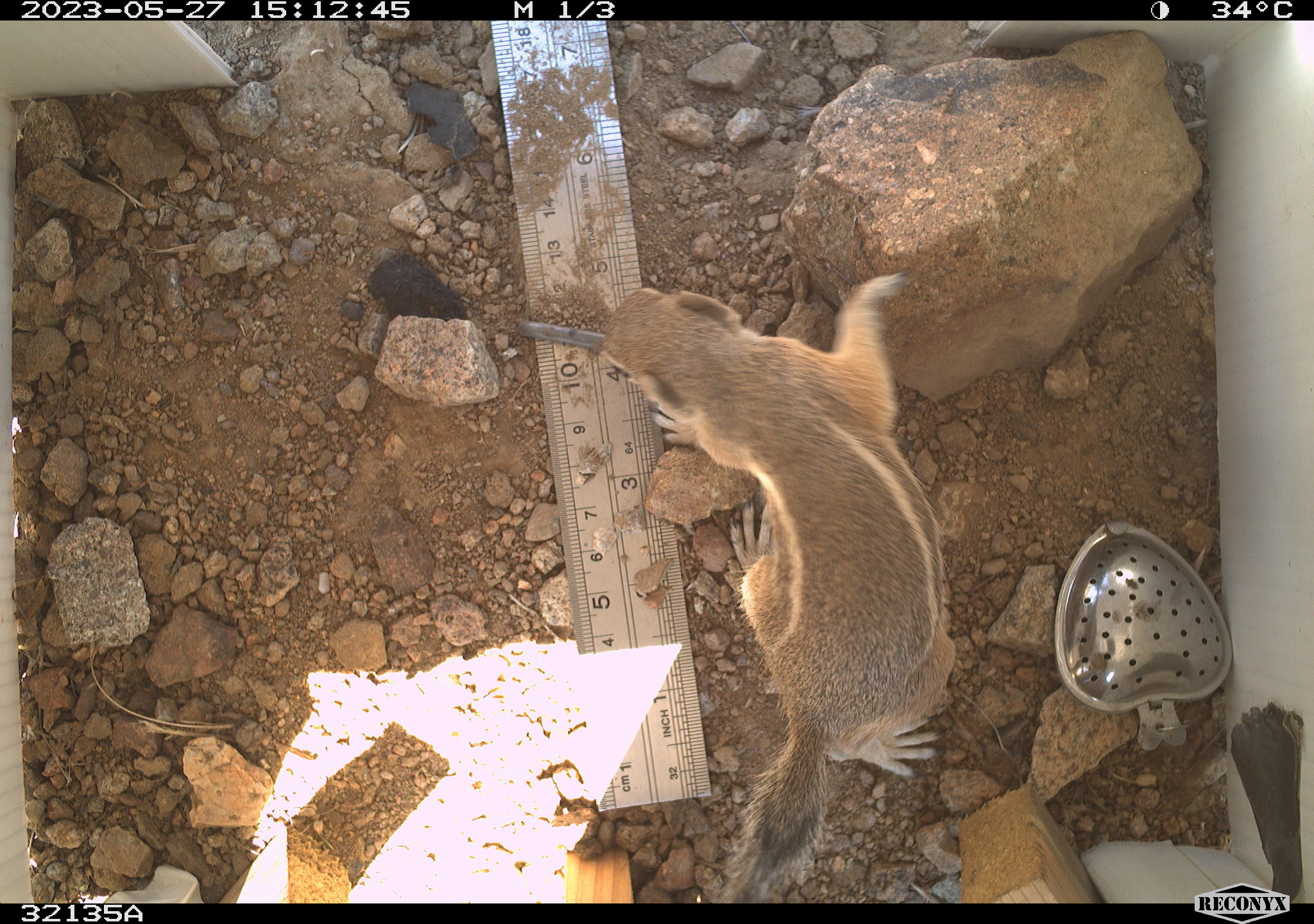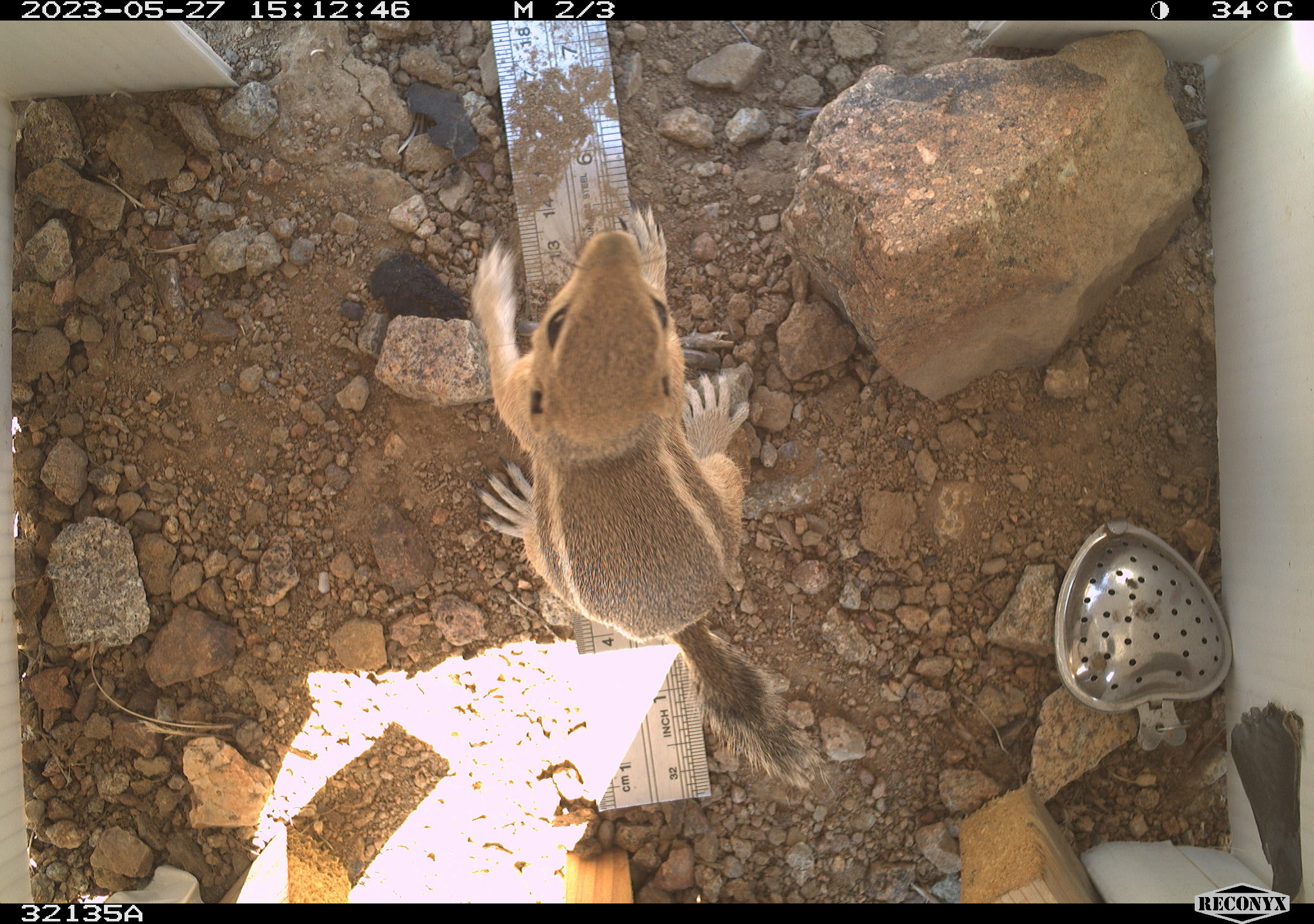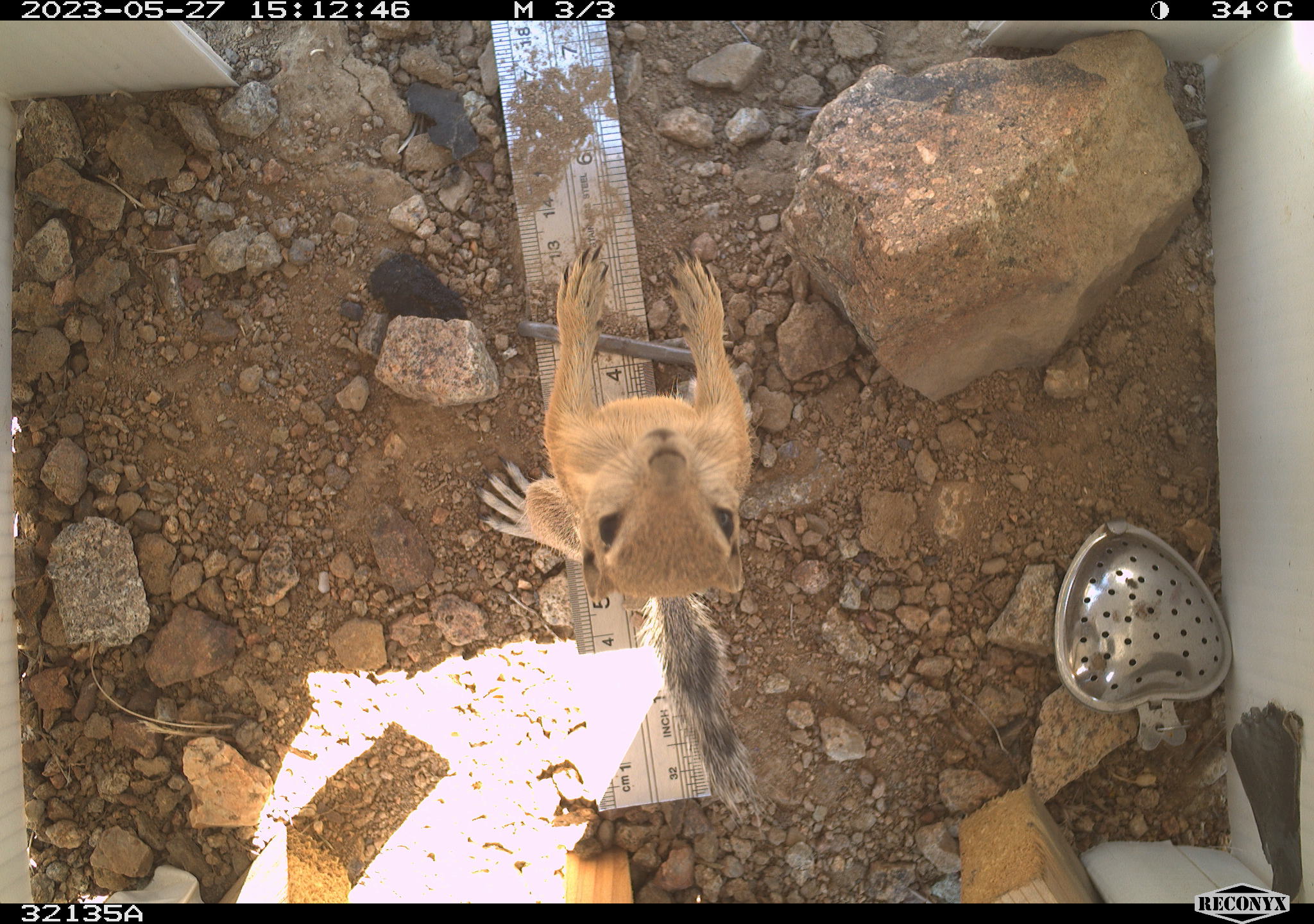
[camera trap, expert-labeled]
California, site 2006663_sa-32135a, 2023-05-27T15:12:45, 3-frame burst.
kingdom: Animalia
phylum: Chordata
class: Mammalia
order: Rodentia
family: Sciuridae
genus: Ammospermophilus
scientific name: Ammospermophilus leucurus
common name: white-tailed antelope squirrel